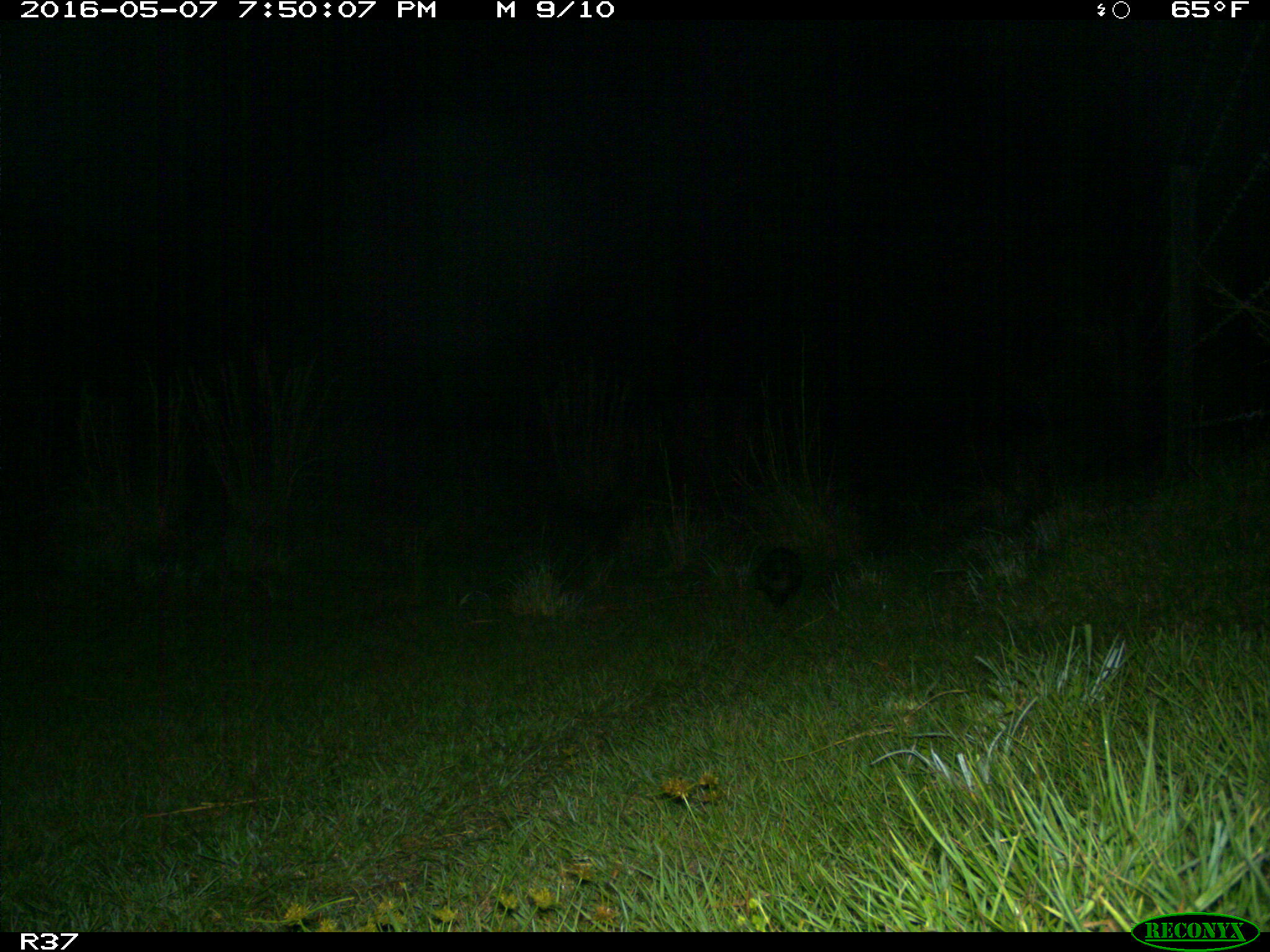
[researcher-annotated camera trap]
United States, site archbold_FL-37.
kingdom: Animalia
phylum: Chordata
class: Mammalia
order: Didelphimorphia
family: Didelphidae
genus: Didelphis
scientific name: Didelphis virginiana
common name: virginia opossum